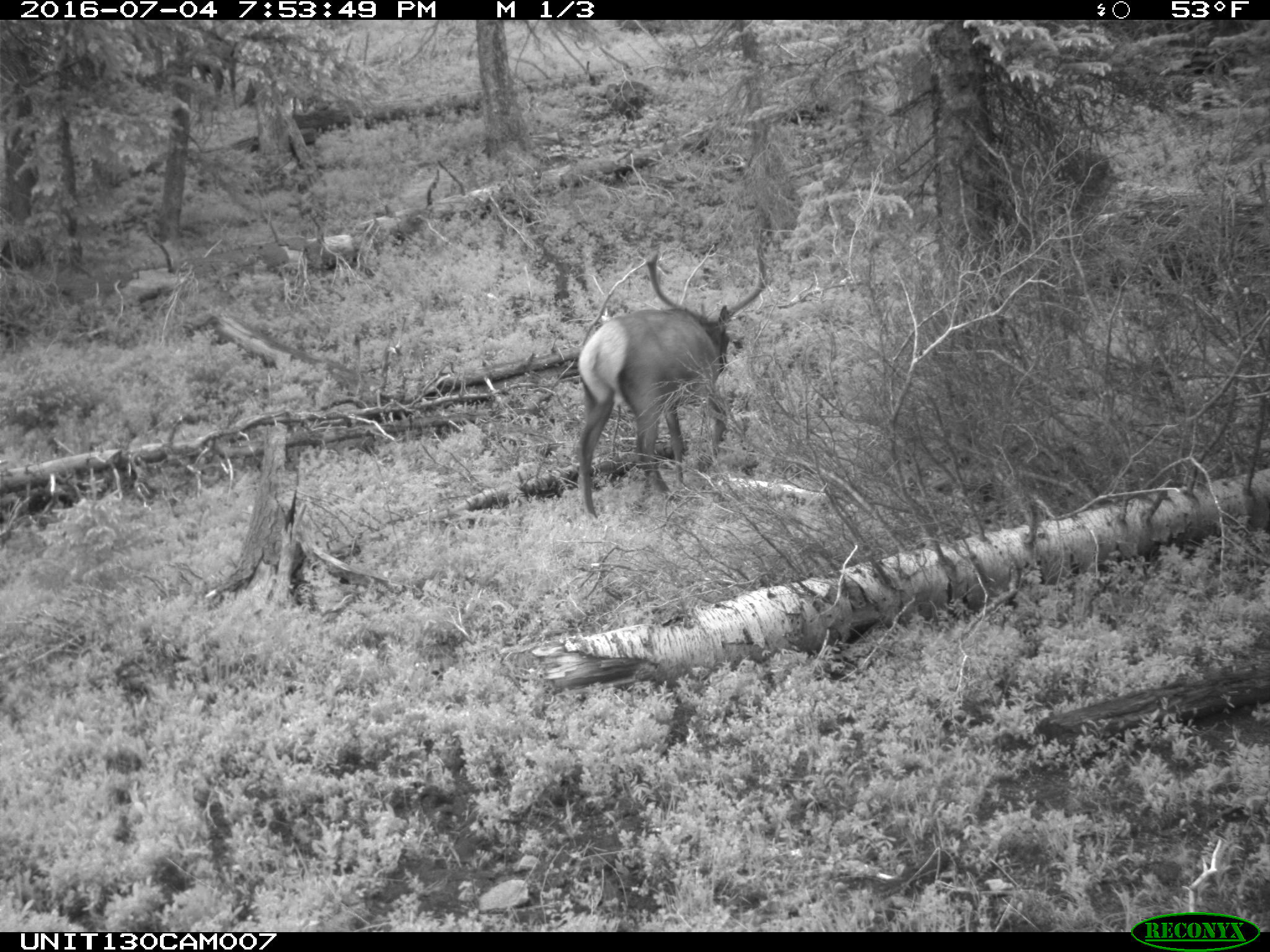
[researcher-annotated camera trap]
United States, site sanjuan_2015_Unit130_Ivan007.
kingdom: Animalia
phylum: Chordata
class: Mammalia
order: Artiodactyla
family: Cervidae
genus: Cervus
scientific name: Cervus elaphus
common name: red deer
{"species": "Cervus elaphus (red deer)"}